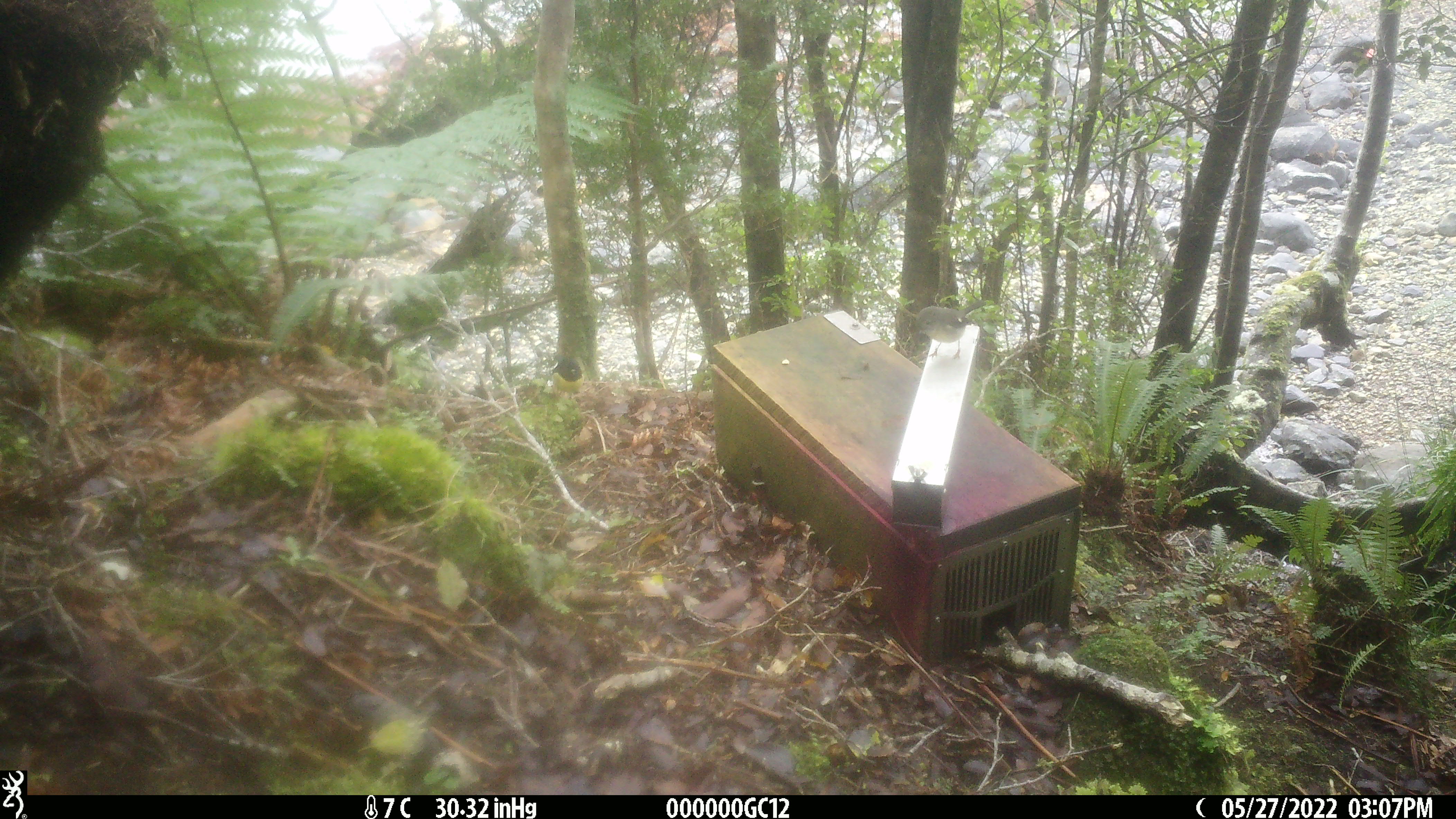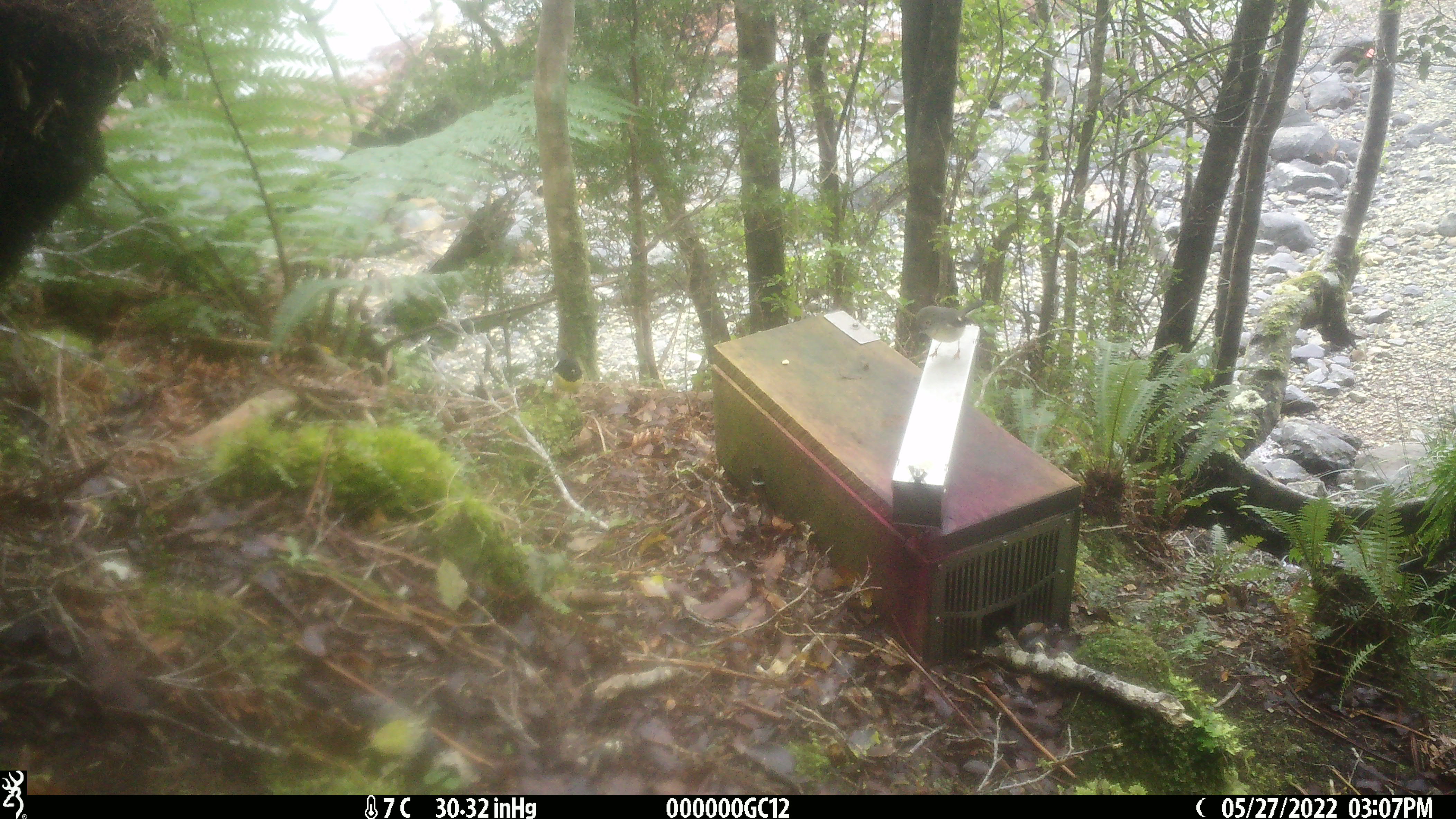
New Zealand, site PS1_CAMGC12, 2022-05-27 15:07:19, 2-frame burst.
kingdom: Animalia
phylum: Chordata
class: Aves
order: Passeriformes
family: Petroicidae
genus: Petroica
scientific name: Petroica macrocephala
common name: tomtit